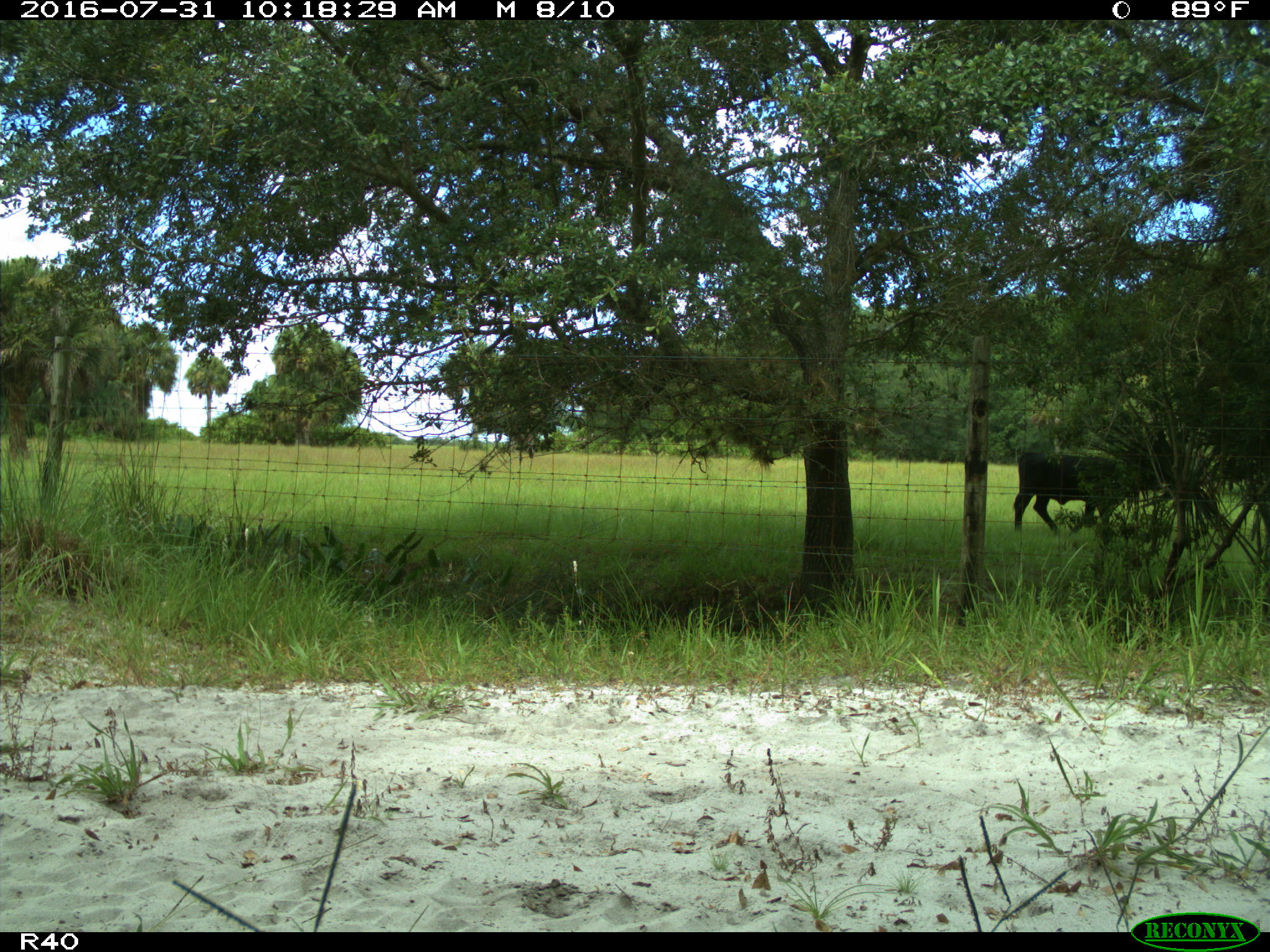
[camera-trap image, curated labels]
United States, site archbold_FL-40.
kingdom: Animalia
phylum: Chordata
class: Mammalia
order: Artiodactyla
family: Bovidae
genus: Bos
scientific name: Bos taurus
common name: domestic cow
Bos taurus (domestic cow).